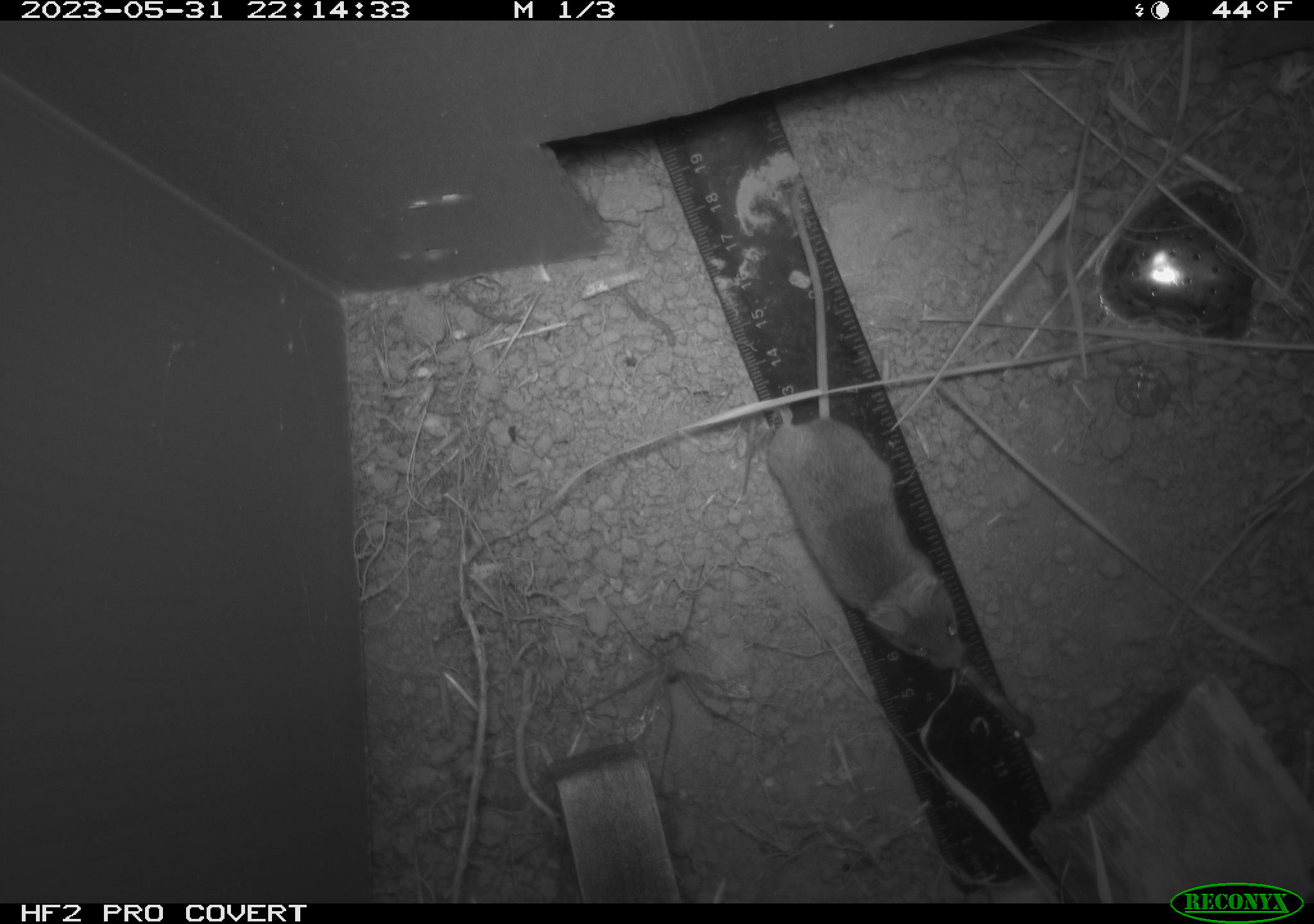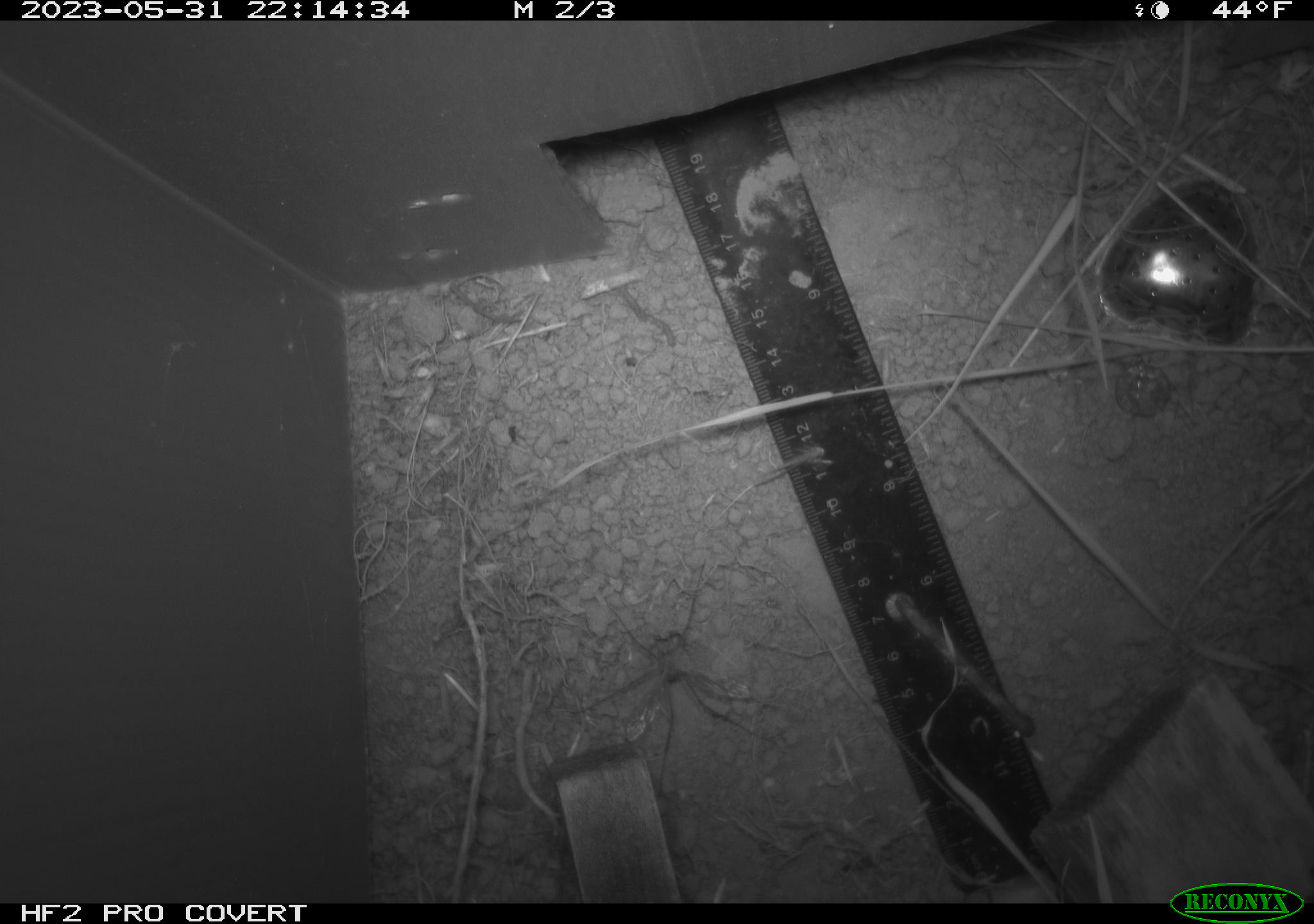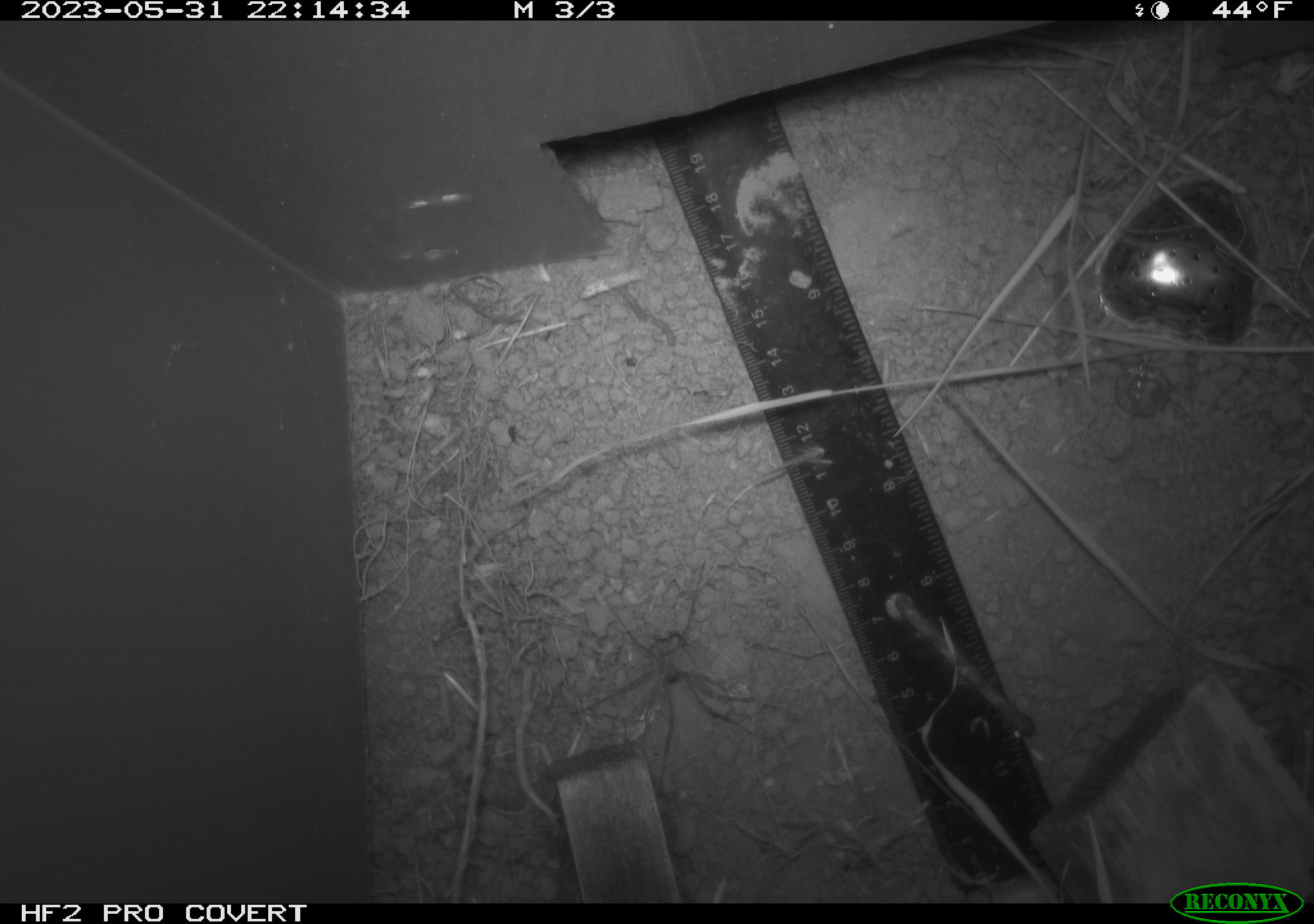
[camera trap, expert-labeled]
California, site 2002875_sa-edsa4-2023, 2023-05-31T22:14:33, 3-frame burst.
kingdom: Animalia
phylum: Chordata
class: Mammalia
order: Rodentia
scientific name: Rodentia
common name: mouse species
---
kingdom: Animalia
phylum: Arthropoda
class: Arachnida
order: Araneae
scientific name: Araneae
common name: spider